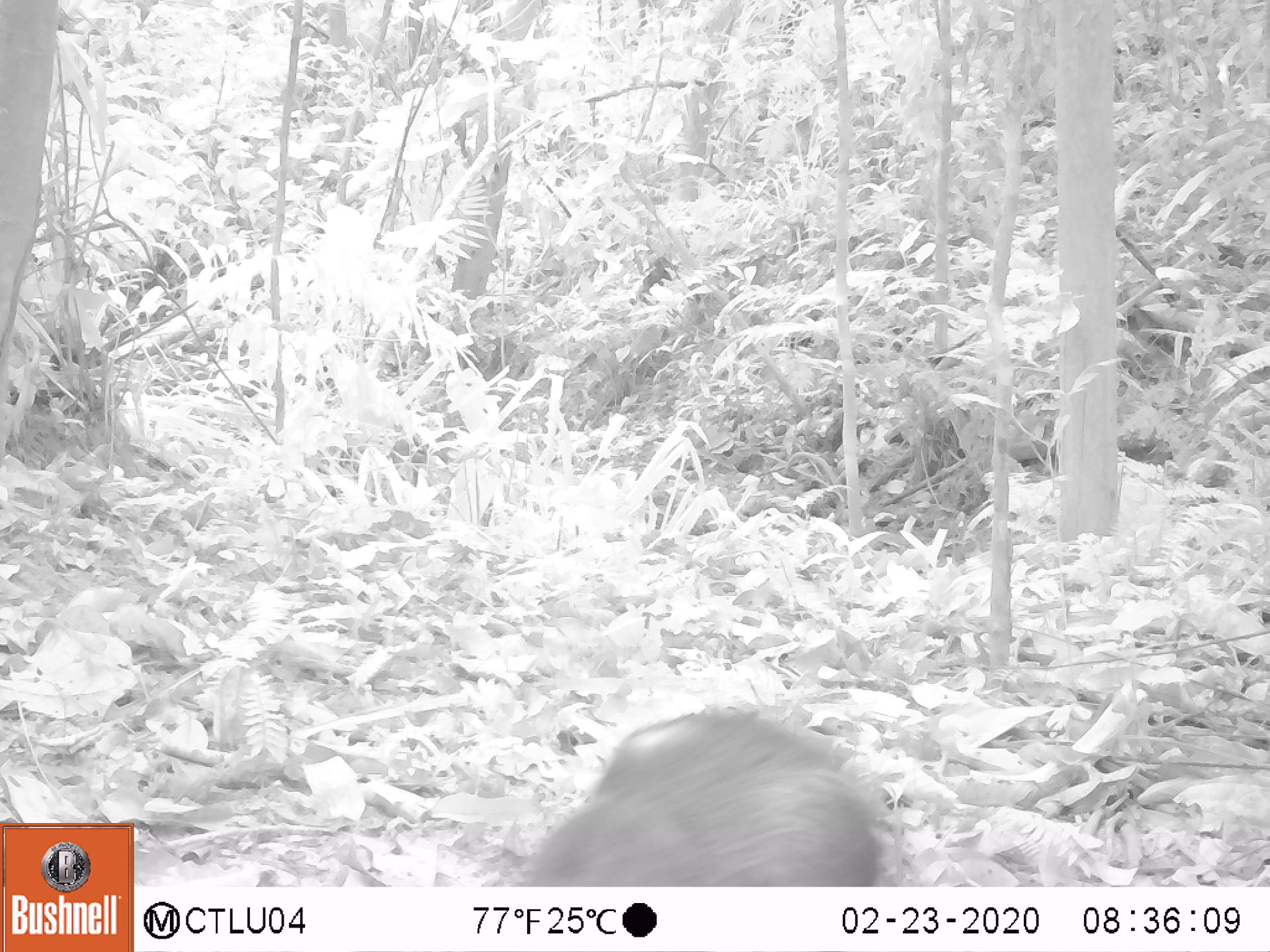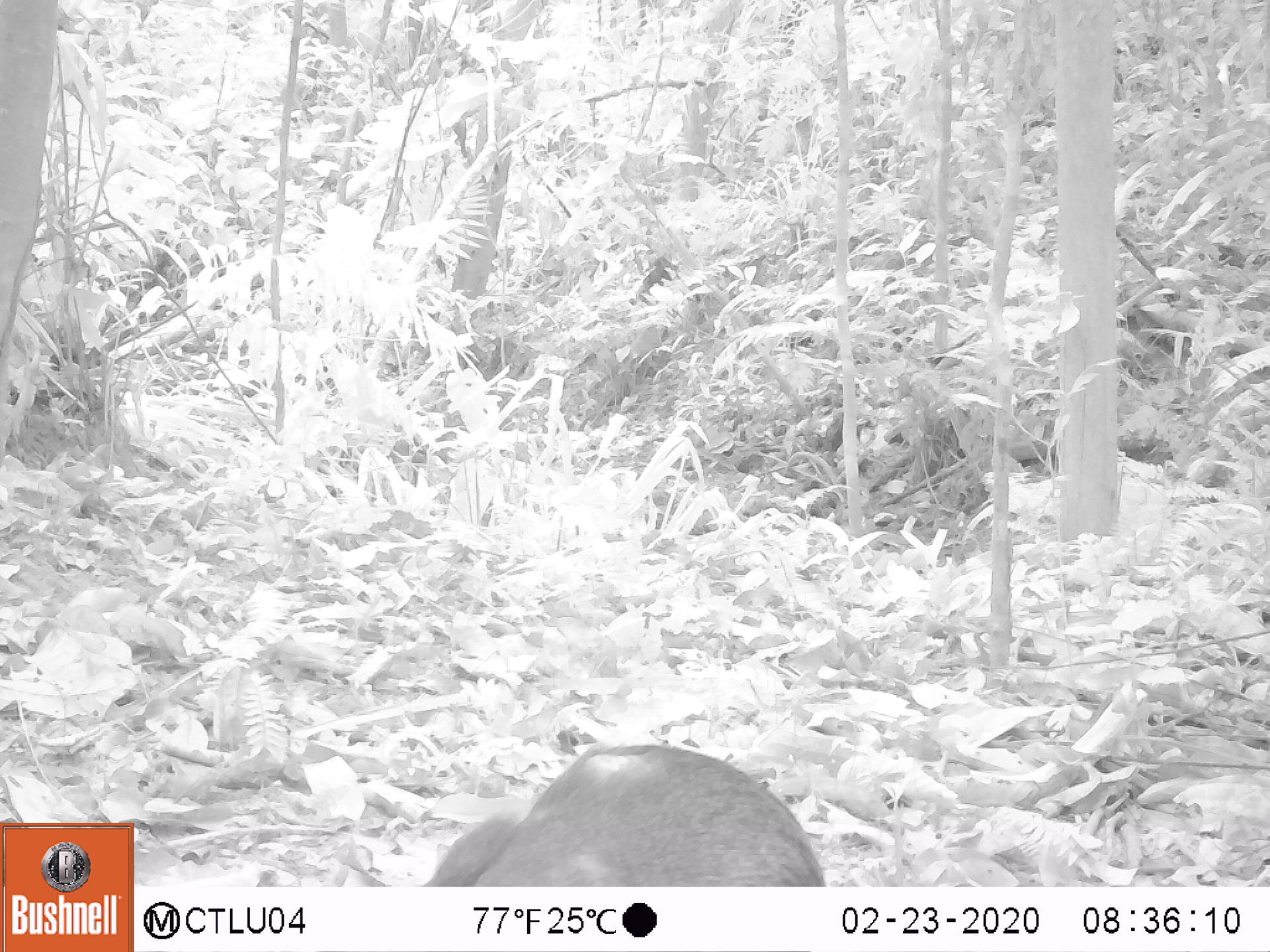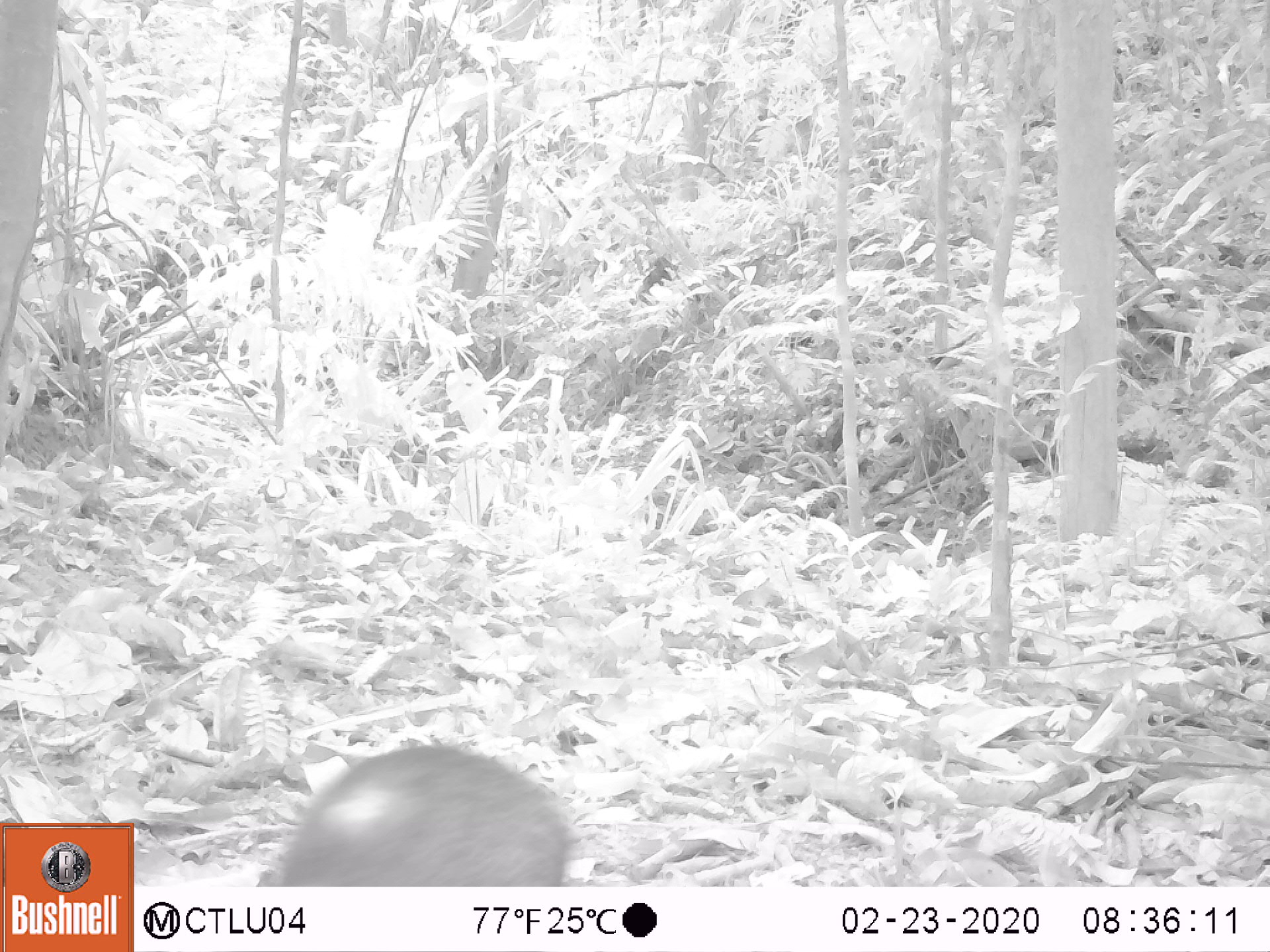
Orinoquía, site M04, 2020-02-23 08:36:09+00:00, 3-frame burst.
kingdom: Animalia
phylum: Chordata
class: Mammalia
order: Rodentia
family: Dasyproctidae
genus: Dasyprocta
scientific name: Dasyprocta fuliginosa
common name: black agouti